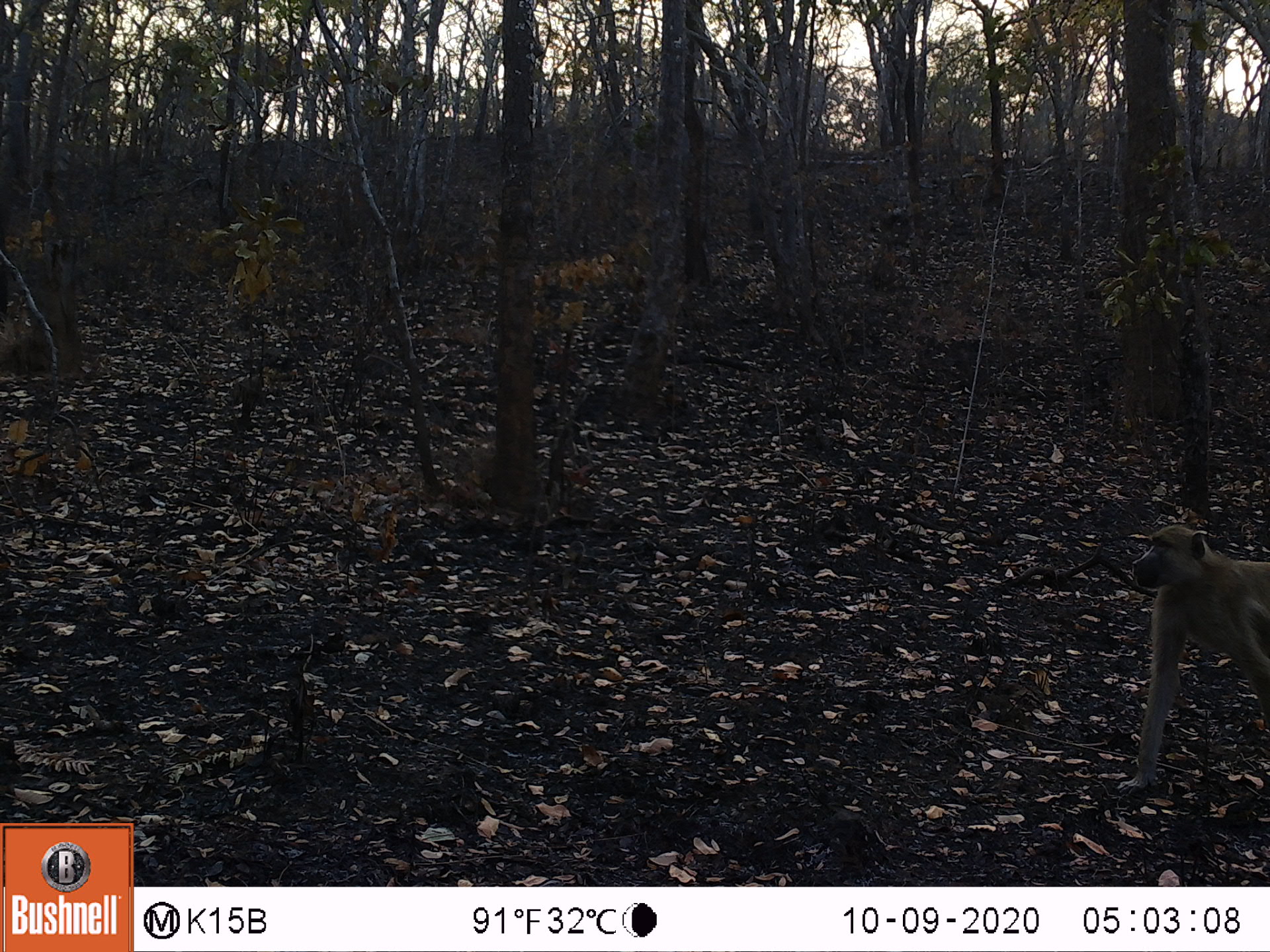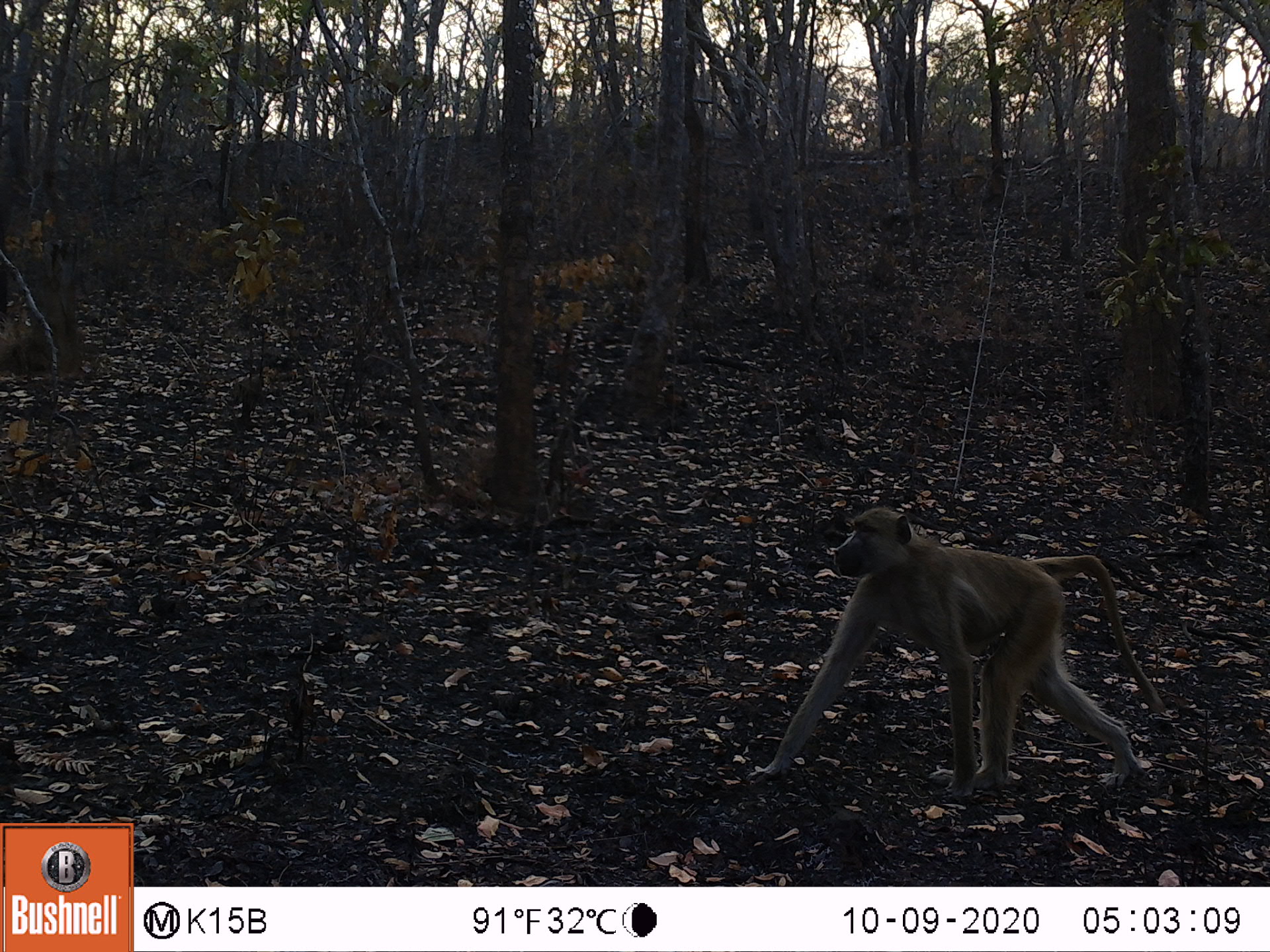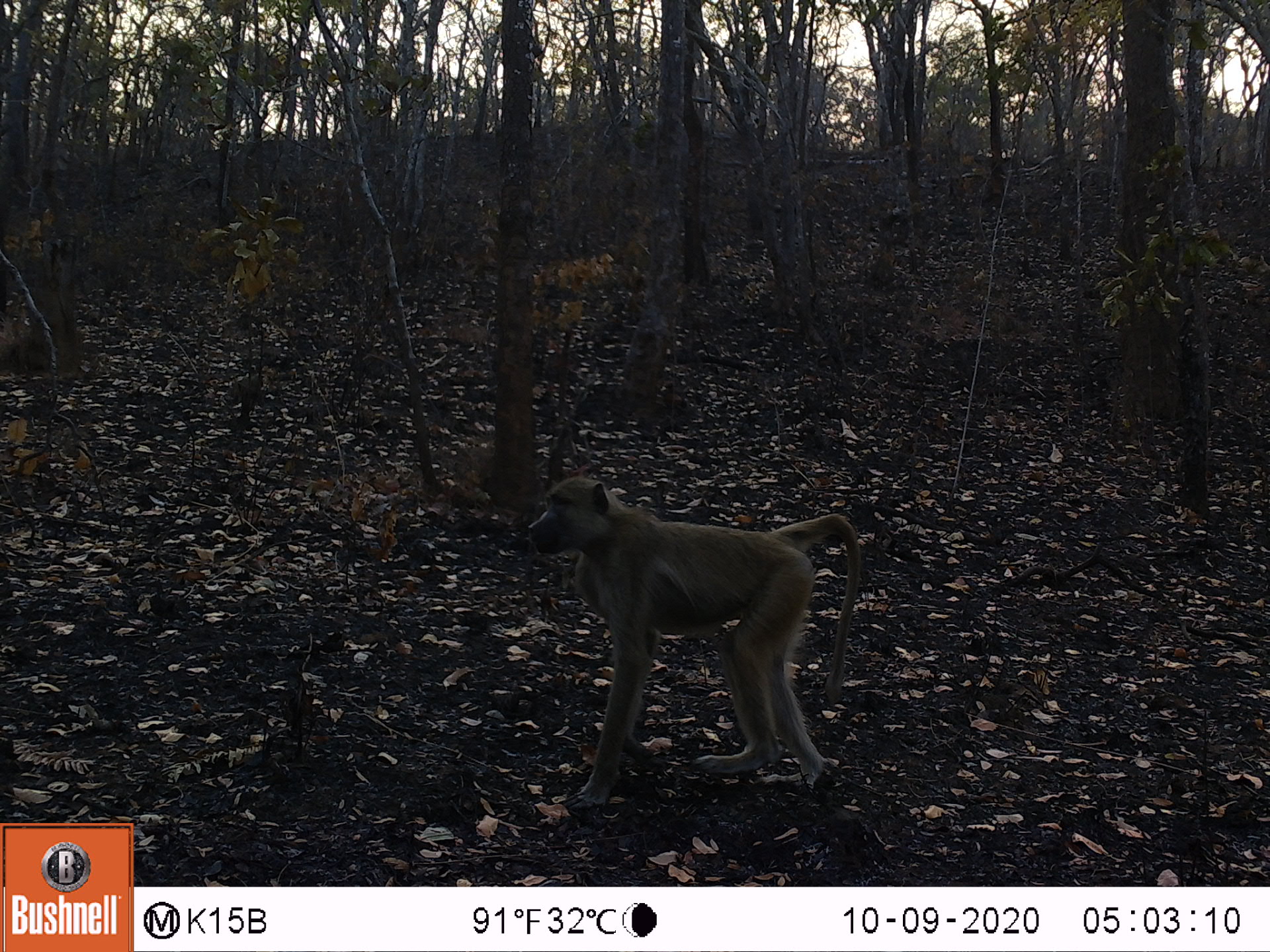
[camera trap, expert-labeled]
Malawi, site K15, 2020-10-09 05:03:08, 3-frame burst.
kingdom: Animalia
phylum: Chordata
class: Mammalia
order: Primates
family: Cercopithecidae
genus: Papio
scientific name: Papio cynocephalus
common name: yellow baboon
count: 1